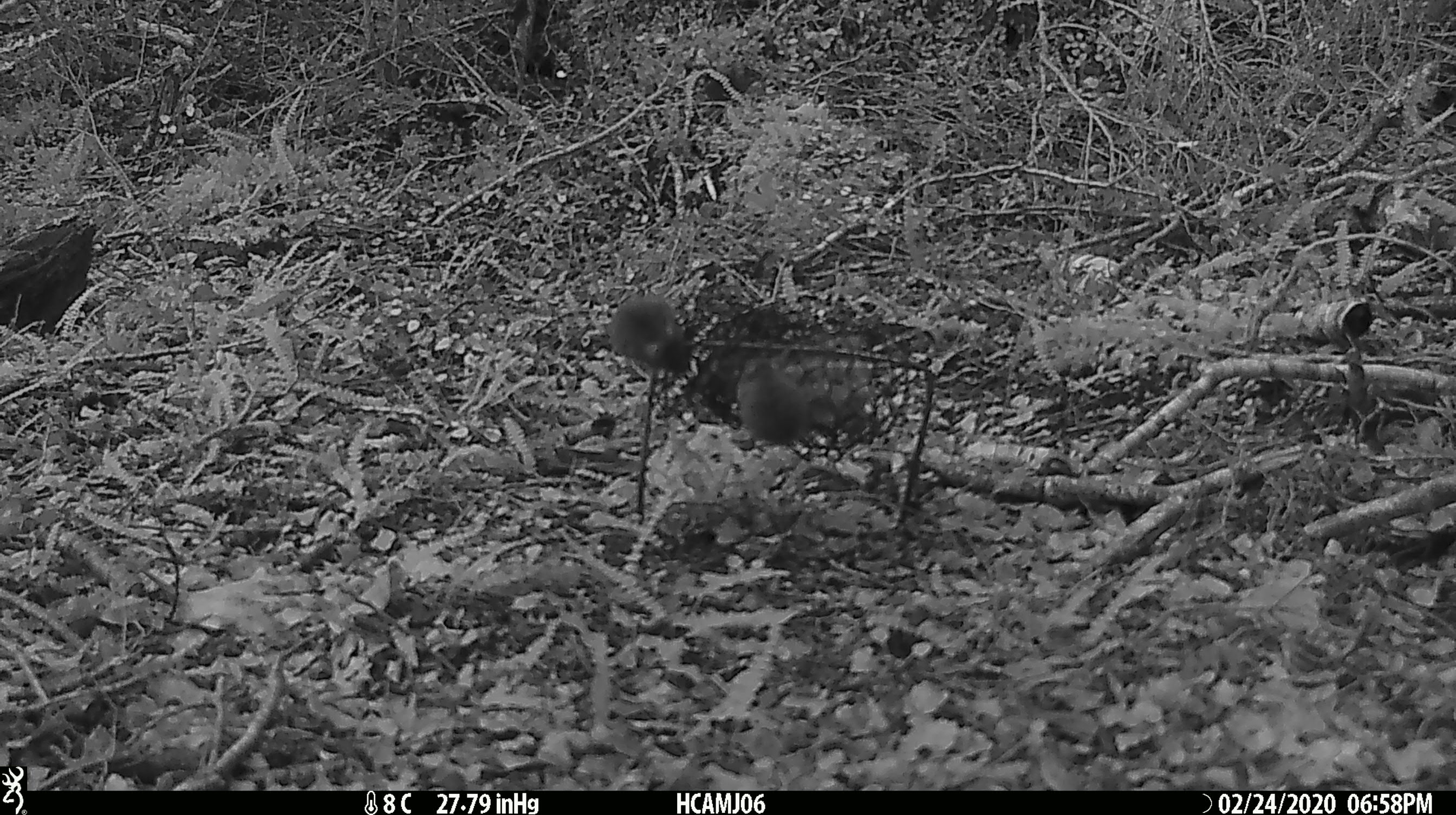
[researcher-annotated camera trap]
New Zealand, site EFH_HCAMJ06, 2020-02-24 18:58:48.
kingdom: Animalia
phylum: Chordata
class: Mammalia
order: Rodentia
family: Muridae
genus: Mus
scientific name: Mus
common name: mouse